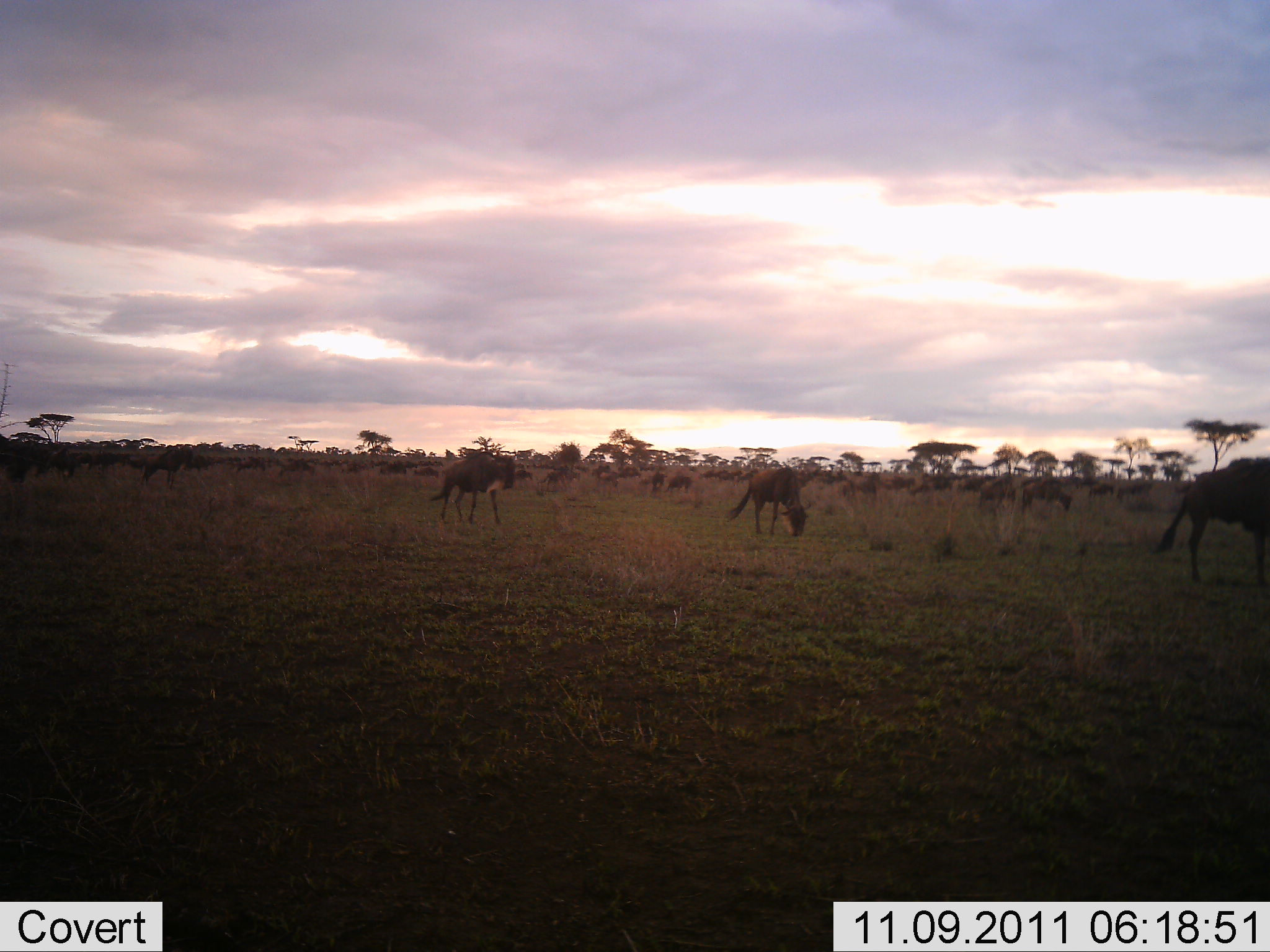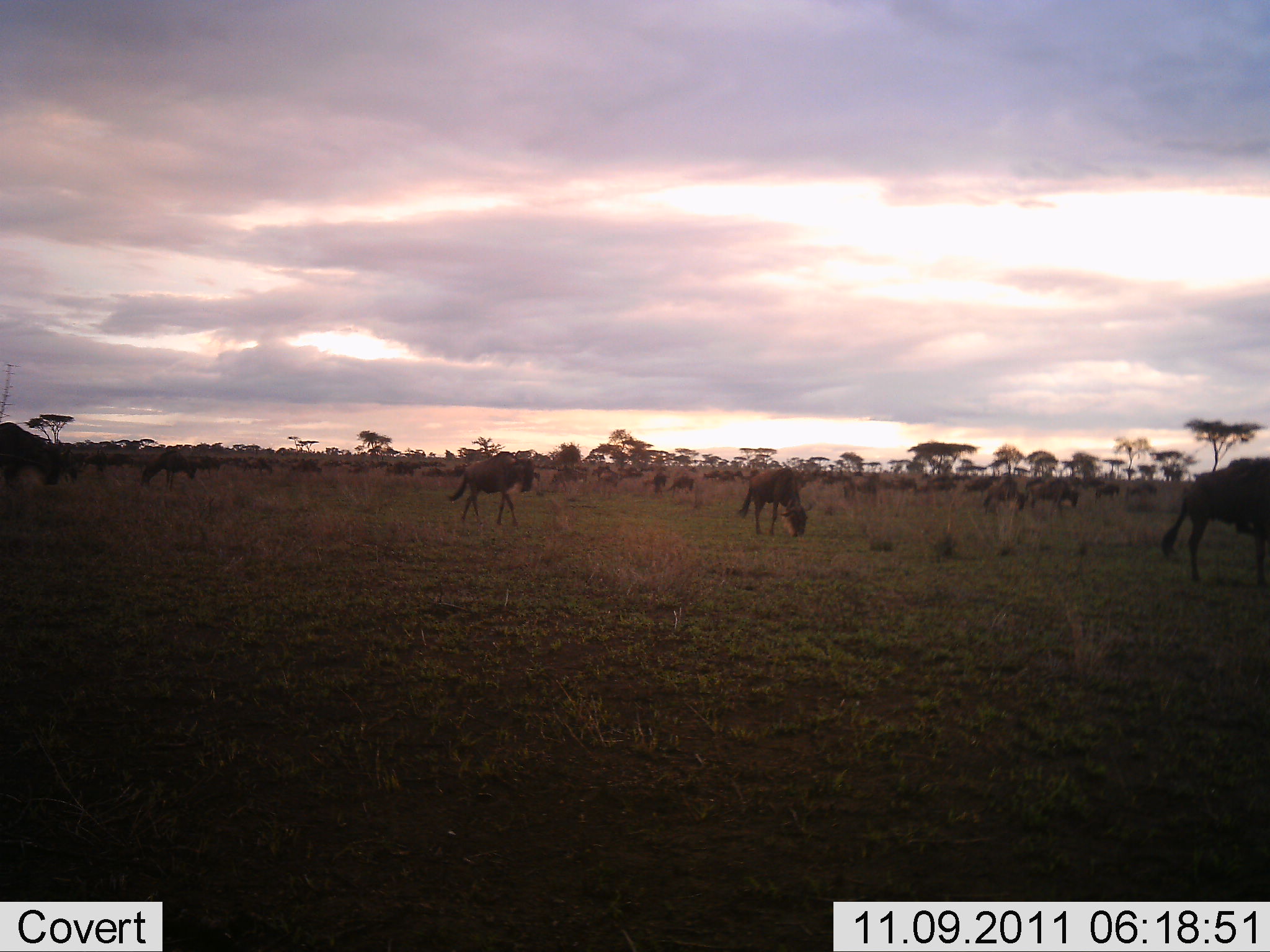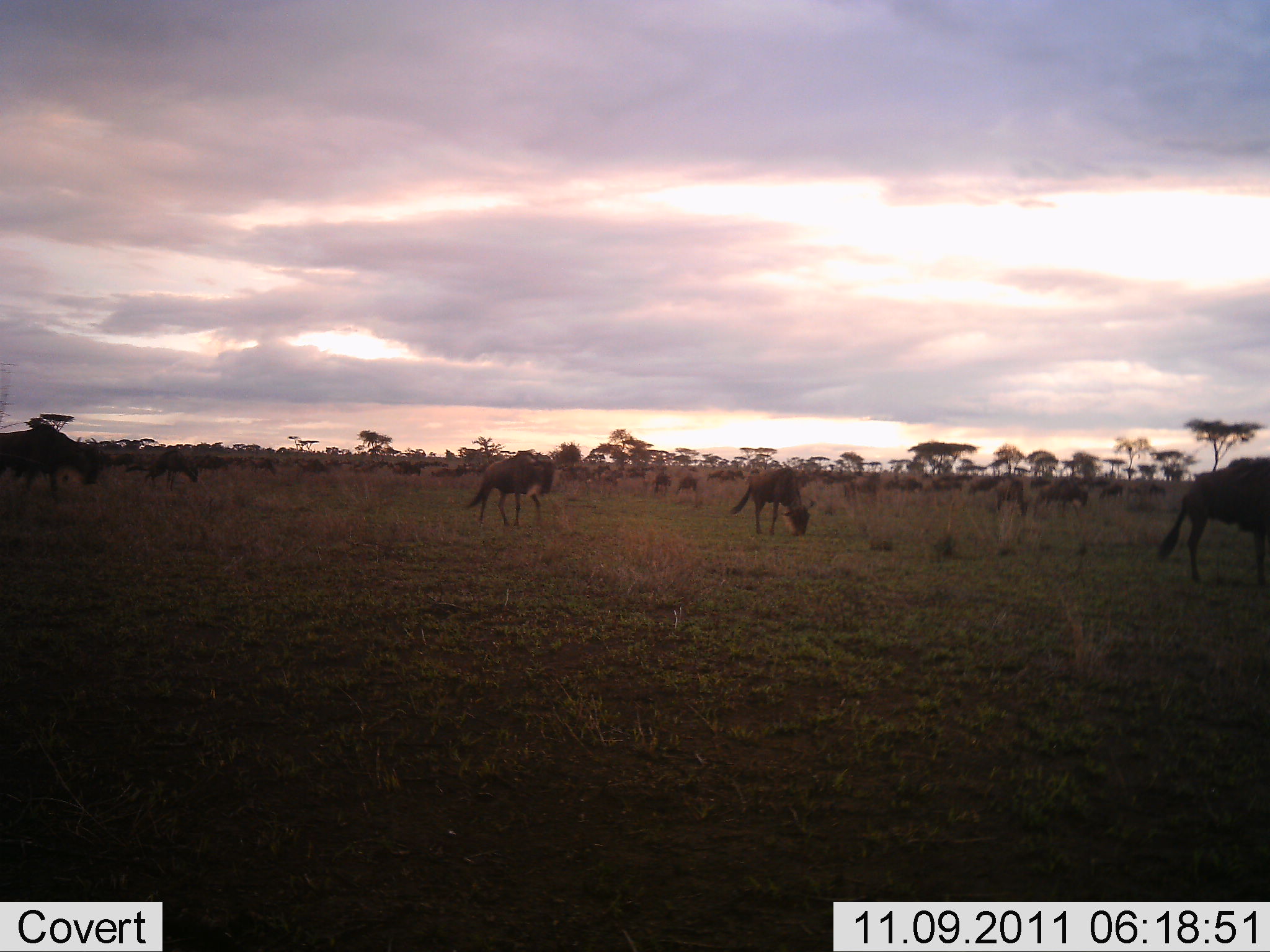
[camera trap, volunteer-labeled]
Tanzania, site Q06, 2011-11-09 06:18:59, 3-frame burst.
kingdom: Animalia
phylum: Chordata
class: Mammalia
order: Artiodactyla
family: Bovidae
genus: Connochaetes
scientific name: Connochaetes taurinus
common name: blue wildebeest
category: wildebeest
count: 51+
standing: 50%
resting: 0%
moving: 70%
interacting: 0%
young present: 10%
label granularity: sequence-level